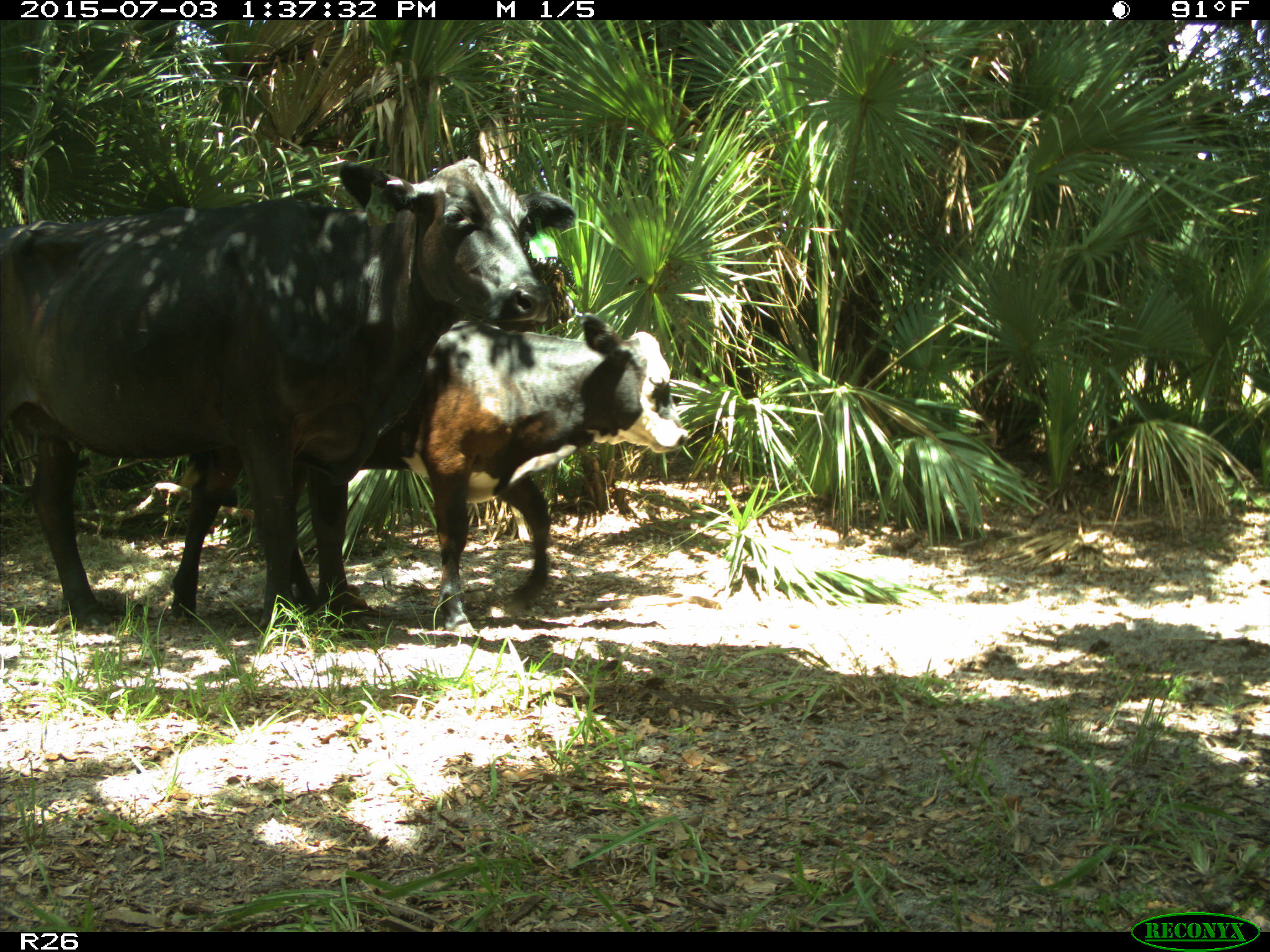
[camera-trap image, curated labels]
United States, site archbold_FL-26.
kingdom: Animalia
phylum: Chordata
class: Mammalia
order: Artiodactyla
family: Bovidae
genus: Bos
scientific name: Bos taurus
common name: domestic cow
Bos taurus (domestic cow).